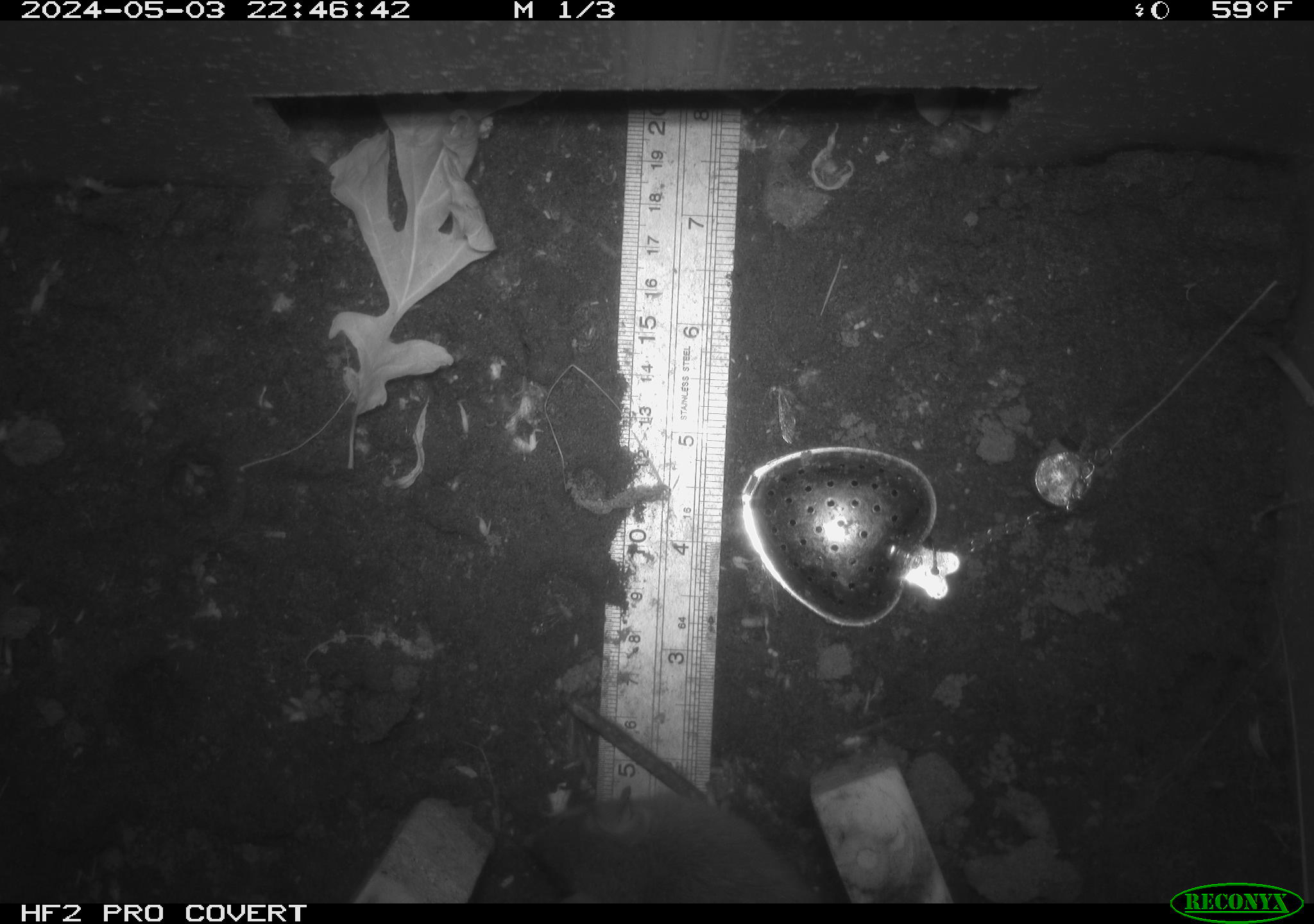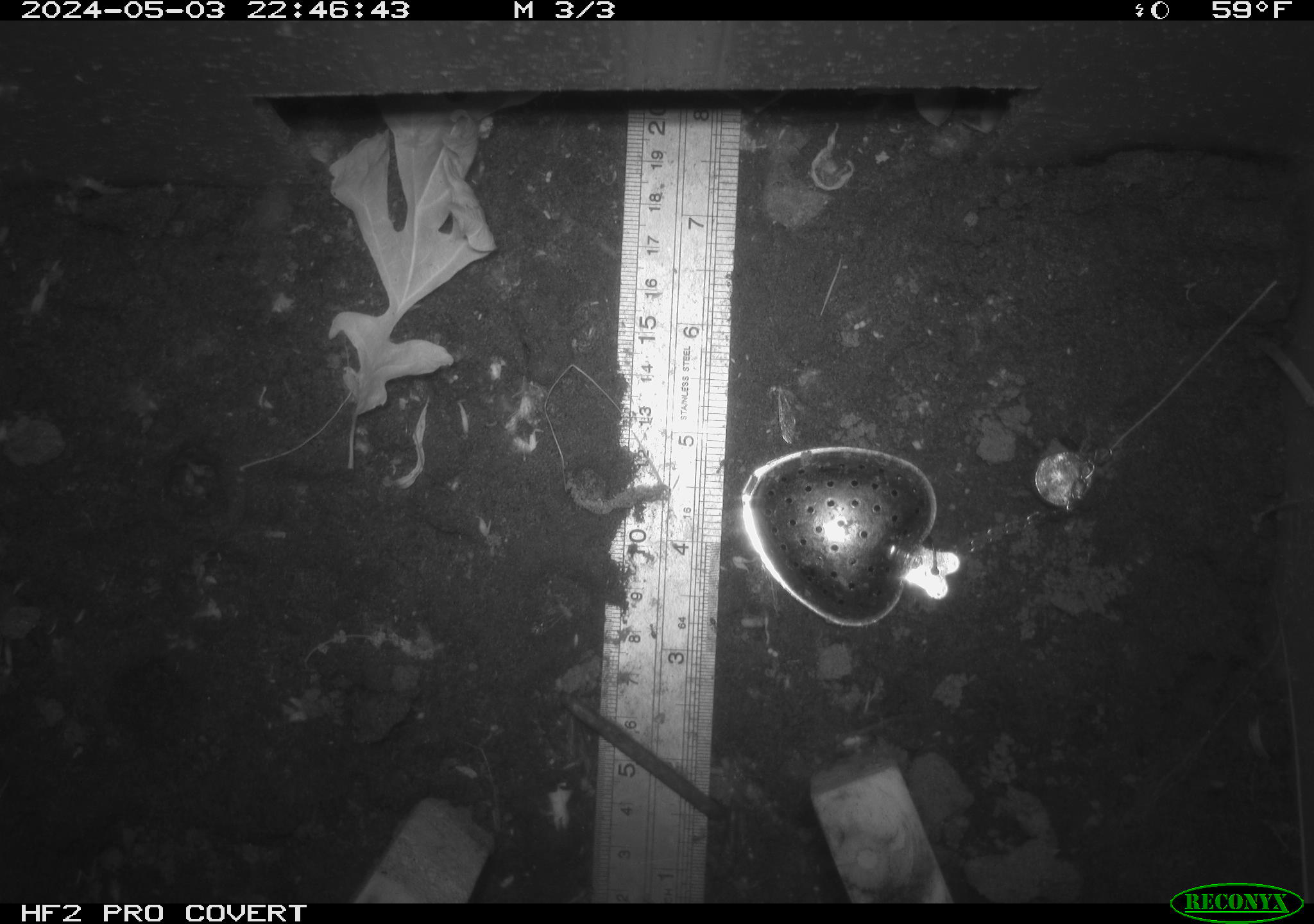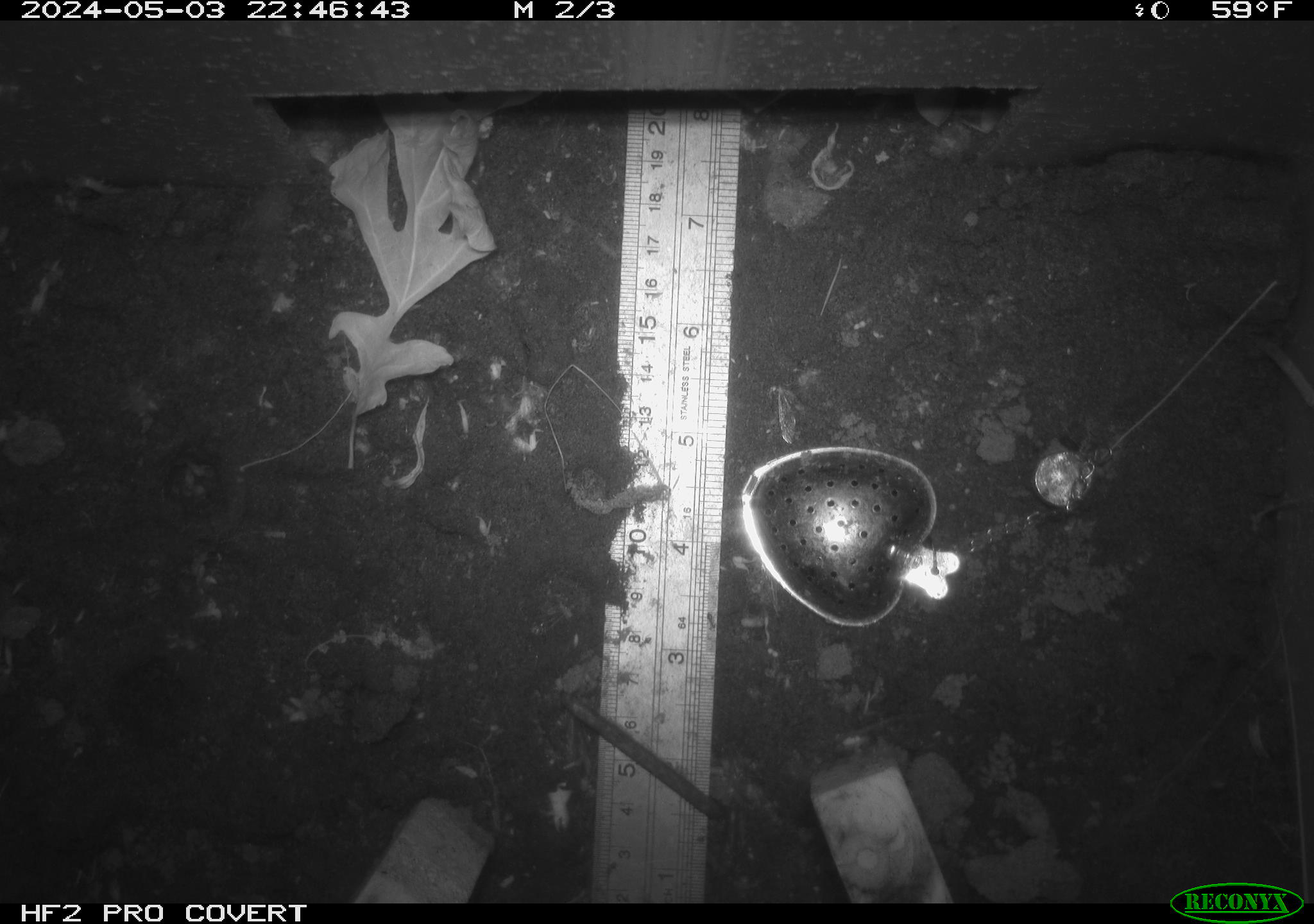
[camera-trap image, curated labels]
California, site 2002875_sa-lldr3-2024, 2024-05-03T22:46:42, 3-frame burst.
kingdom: Animalia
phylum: Chordata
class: Mammalia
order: Rodentia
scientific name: Rodentia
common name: rodent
Rodent (Rodentia).